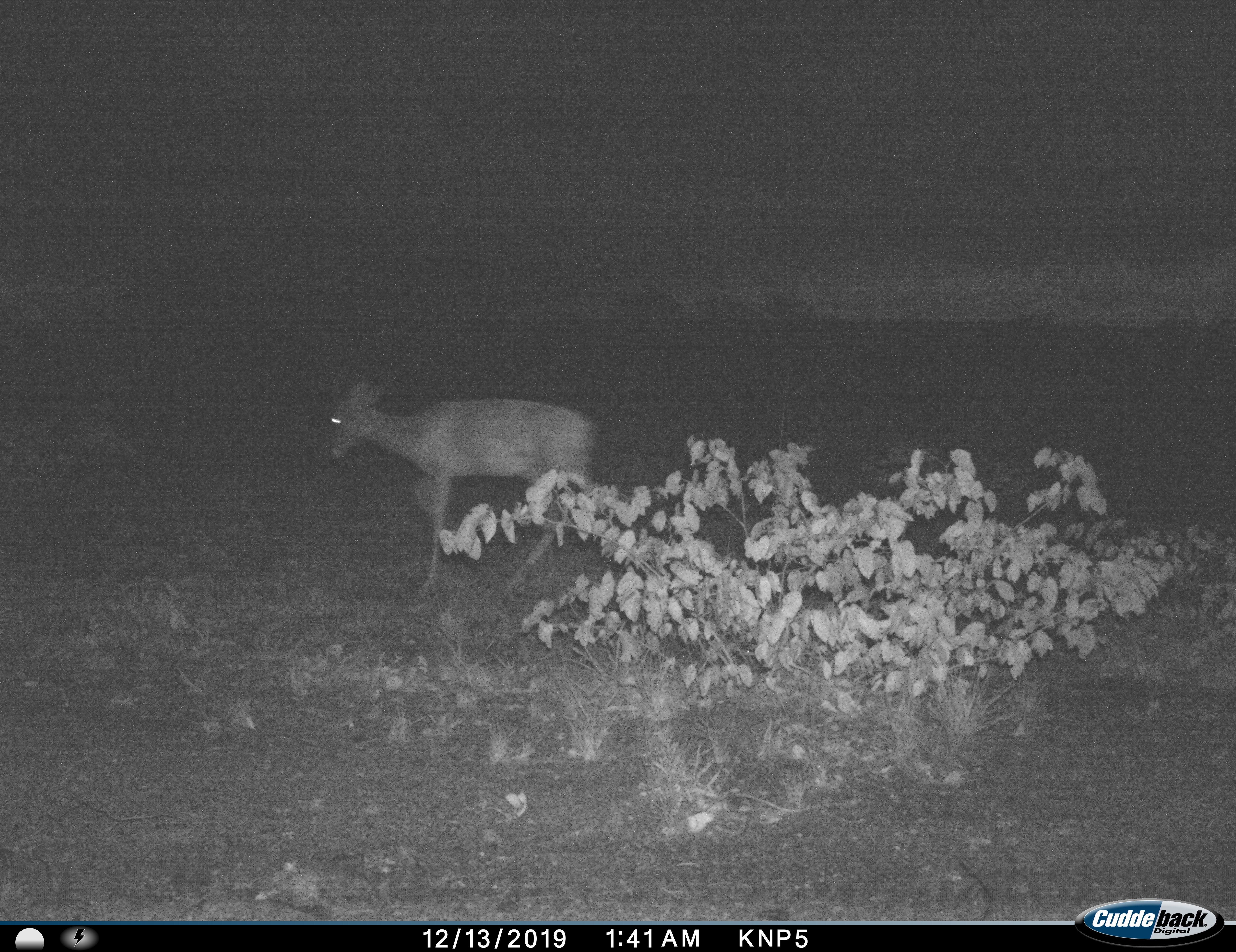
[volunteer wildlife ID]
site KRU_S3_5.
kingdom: Animalia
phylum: Chordata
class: Mammalia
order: Artiodactyla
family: Bovidae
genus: Aepyceros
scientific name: Aepyceros melampus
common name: impala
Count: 1.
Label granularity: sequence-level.